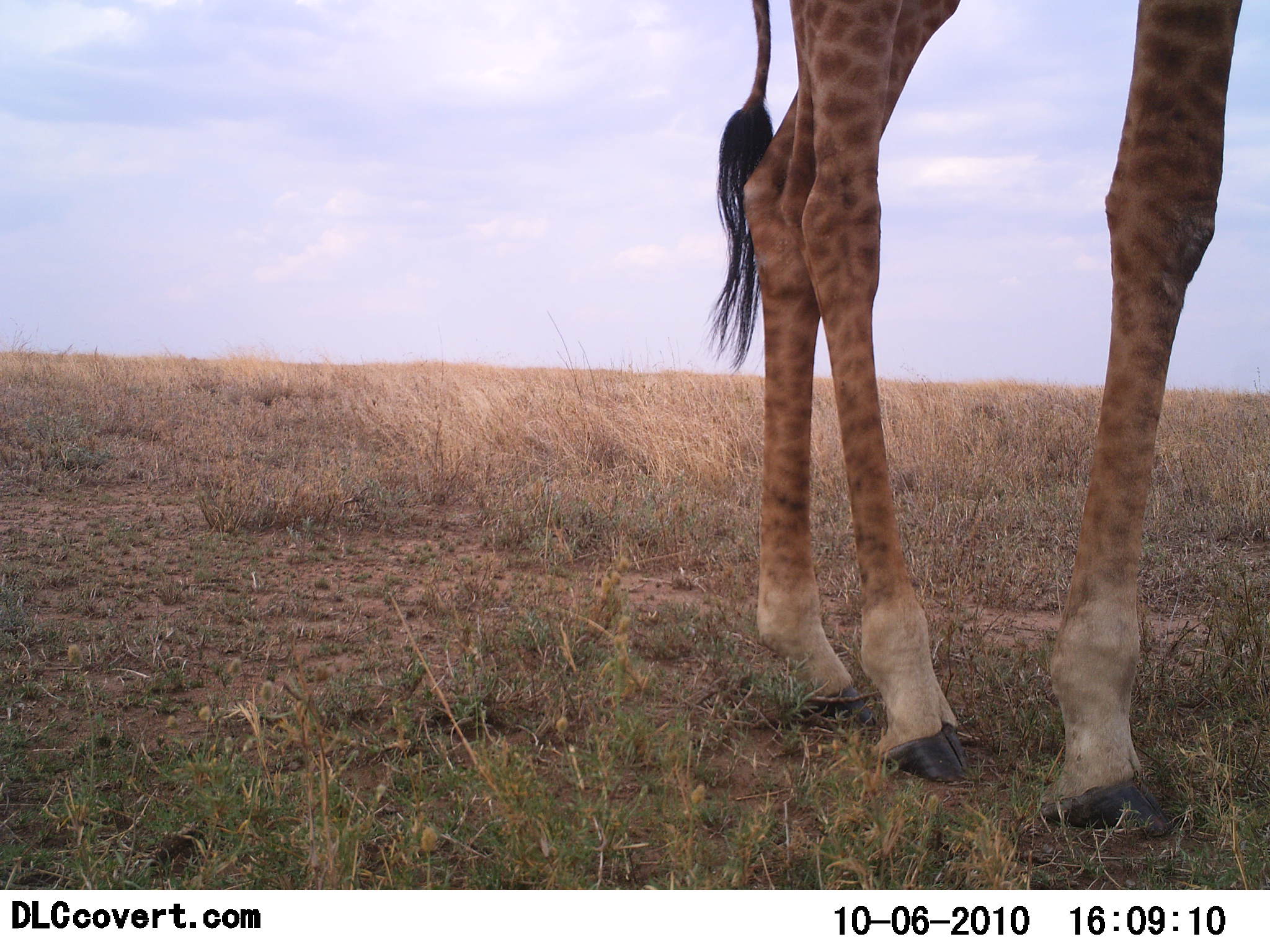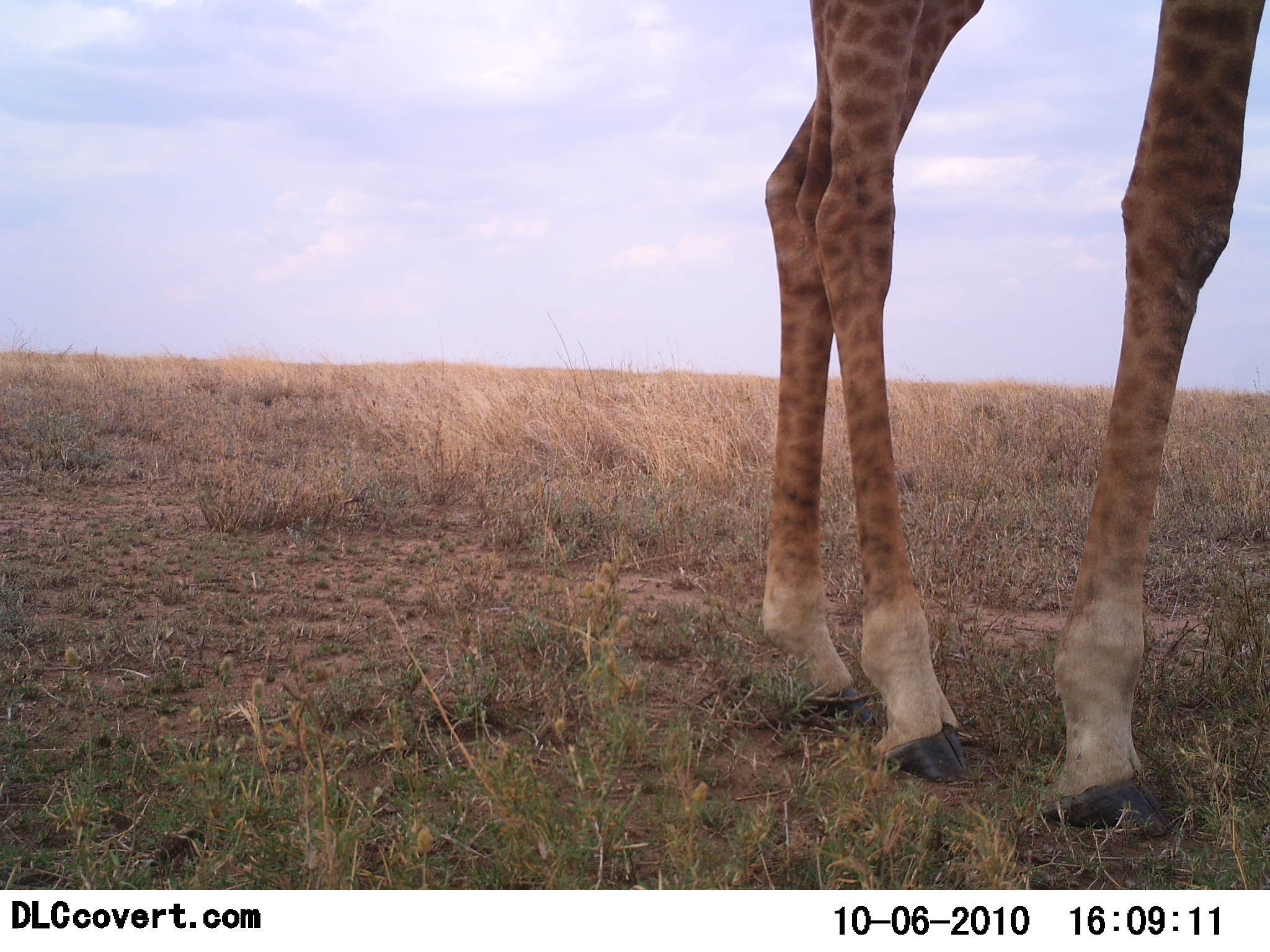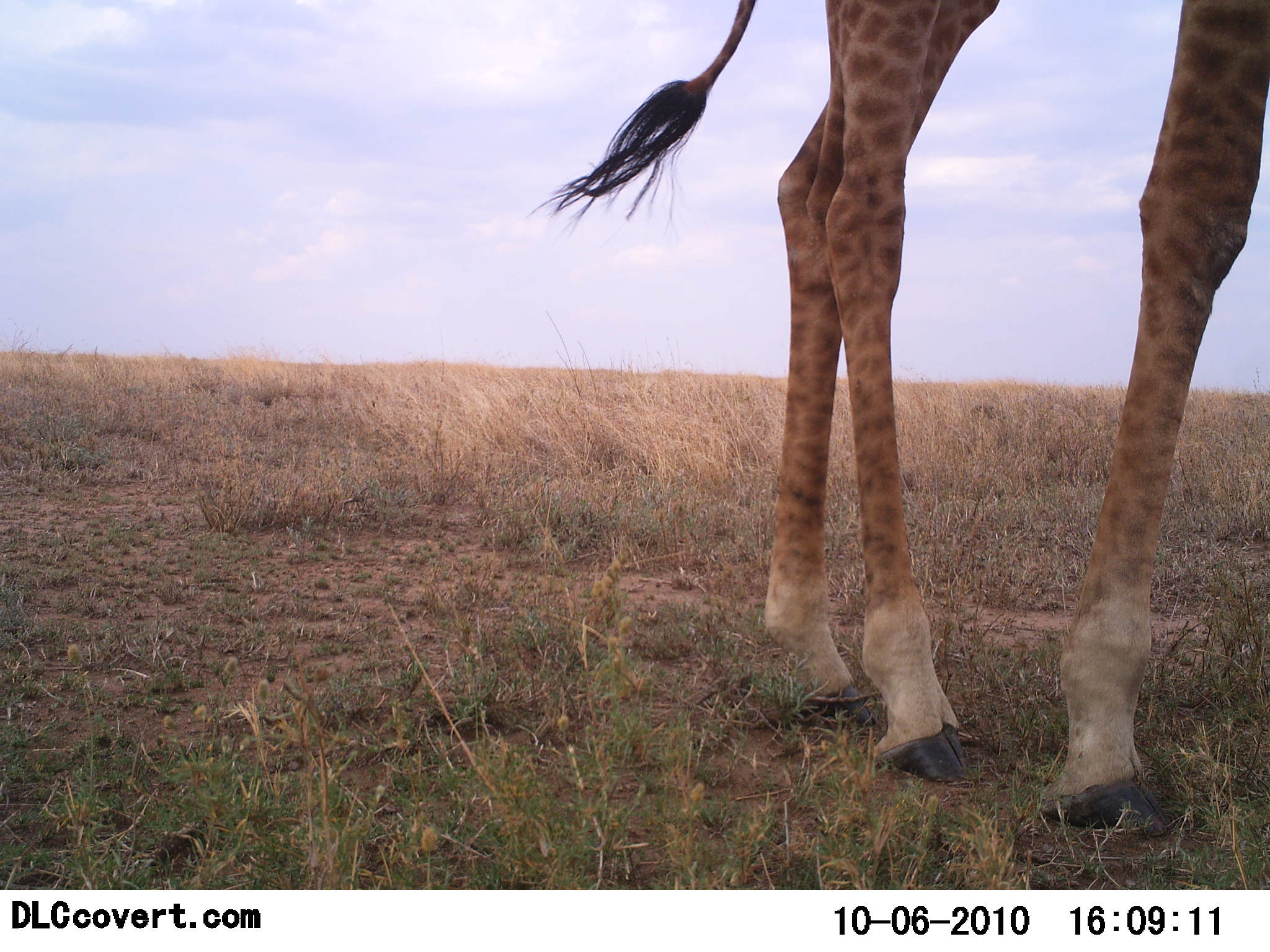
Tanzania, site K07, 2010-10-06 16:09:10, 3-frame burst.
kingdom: Animalia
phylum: Chordata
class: Mammalia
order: Artiodactyla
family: Giraffidae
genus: Giraffa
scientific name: Giraffa camelopardalis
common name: giraffe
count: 1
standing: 91%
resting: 0%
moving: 9%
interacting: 0%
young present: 4%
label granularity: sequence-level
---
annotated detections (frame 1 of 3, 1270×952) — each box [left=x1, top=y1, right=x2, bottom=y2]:
animal: [left=701, top=2, right=1247, bottom=839]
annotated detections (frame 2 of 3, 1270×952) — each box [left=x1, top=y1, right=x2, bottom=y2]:
animal: [left=758, top=2, right=1266, bottom=842]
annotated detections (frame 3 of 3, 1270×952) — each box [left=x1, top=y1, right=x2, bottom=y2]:
animal: [left=525, top=2, right=1269, bottom=842]